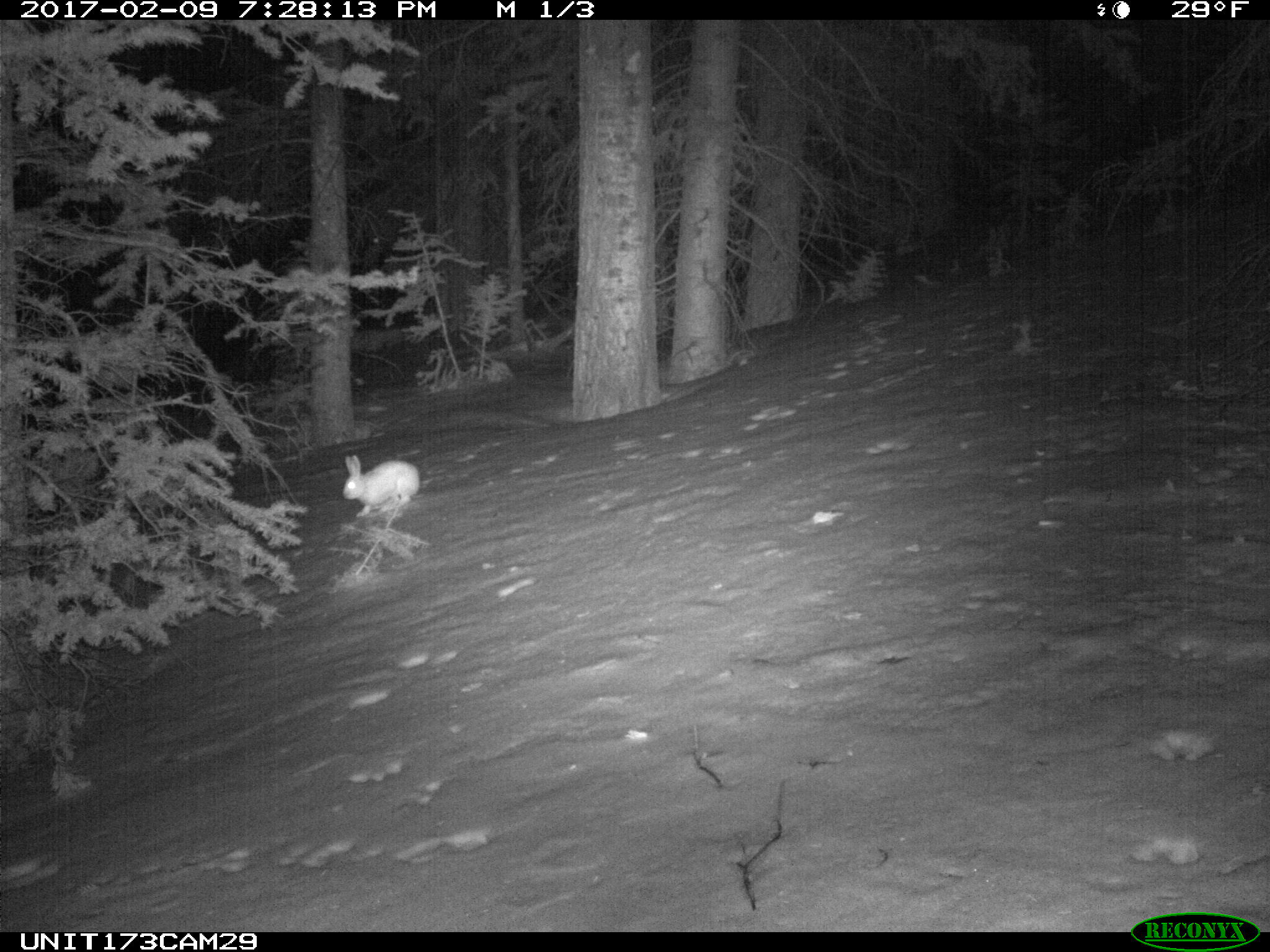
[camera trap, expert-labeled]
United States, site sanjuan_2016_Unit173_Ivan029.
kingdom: Animalia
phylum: Chordata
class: Mammalia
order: Lagomorpha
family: Leporidae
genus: Lepus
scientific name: Lepus americanus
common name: snowshoe hare